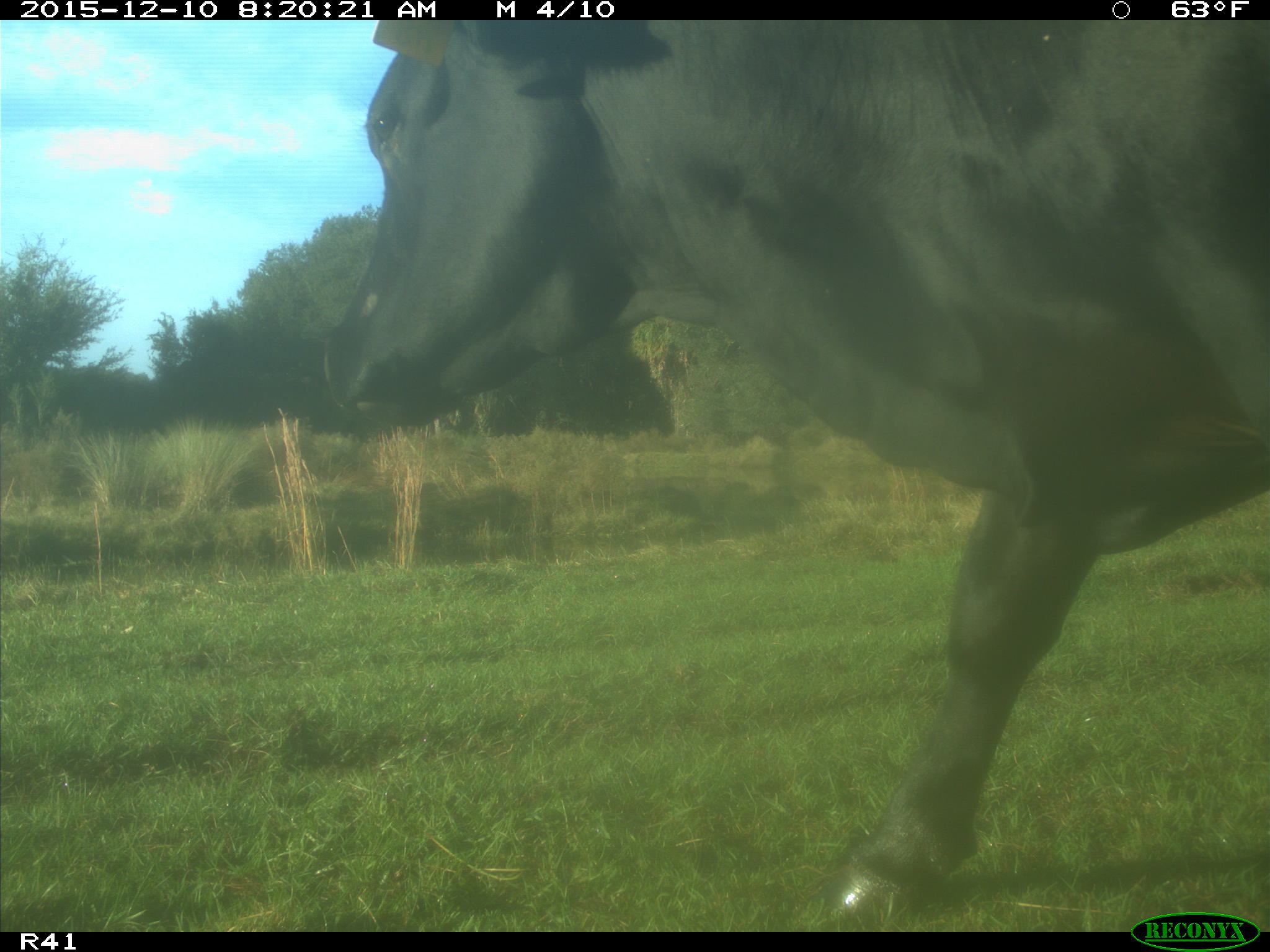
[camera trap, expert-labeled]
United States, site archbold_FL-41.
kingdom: Animalia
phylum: Chordata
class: Mammalia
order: Artiodactyla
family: Bovidae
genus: Bos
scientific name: Bos taurus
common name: domestic cow